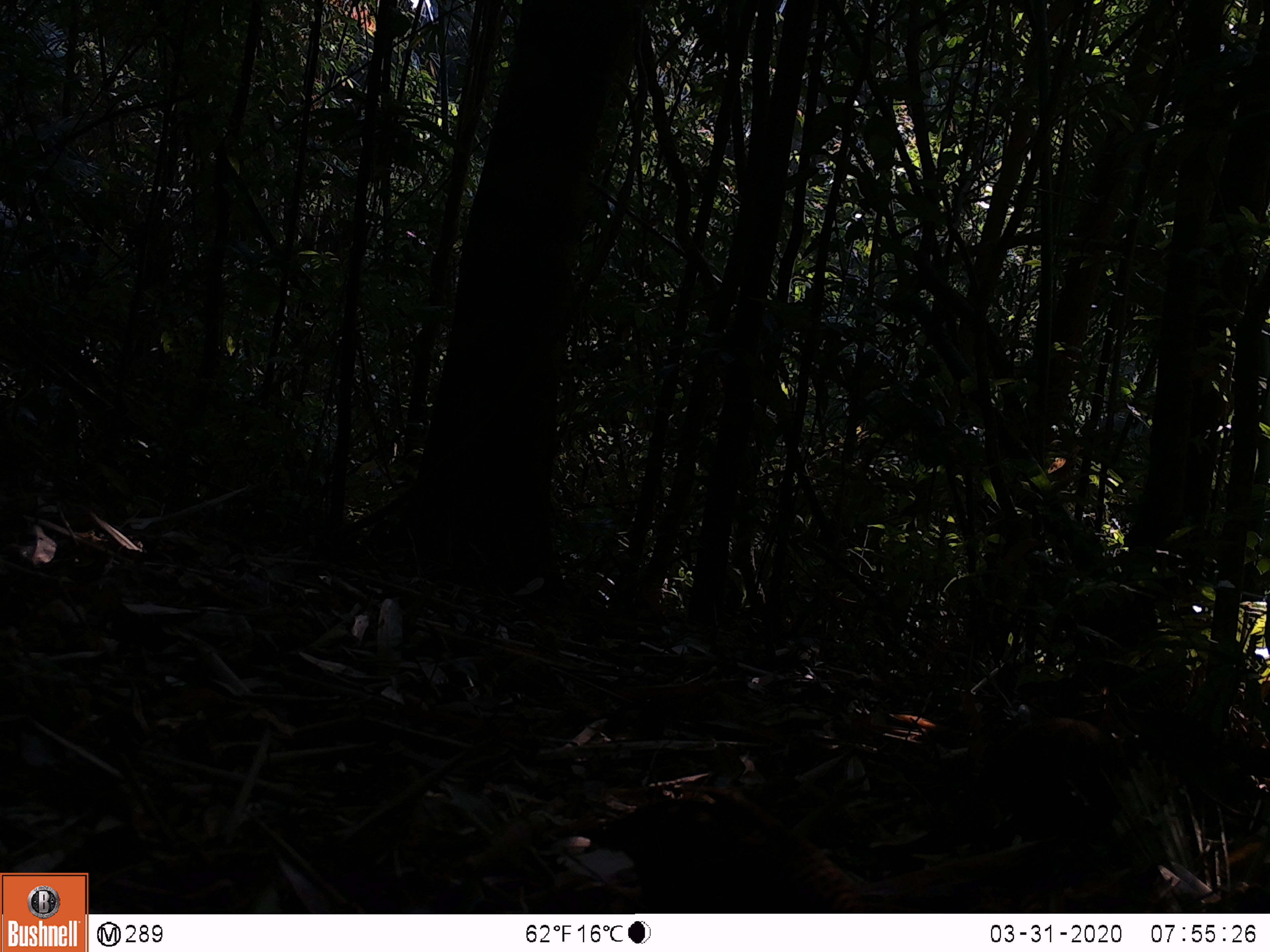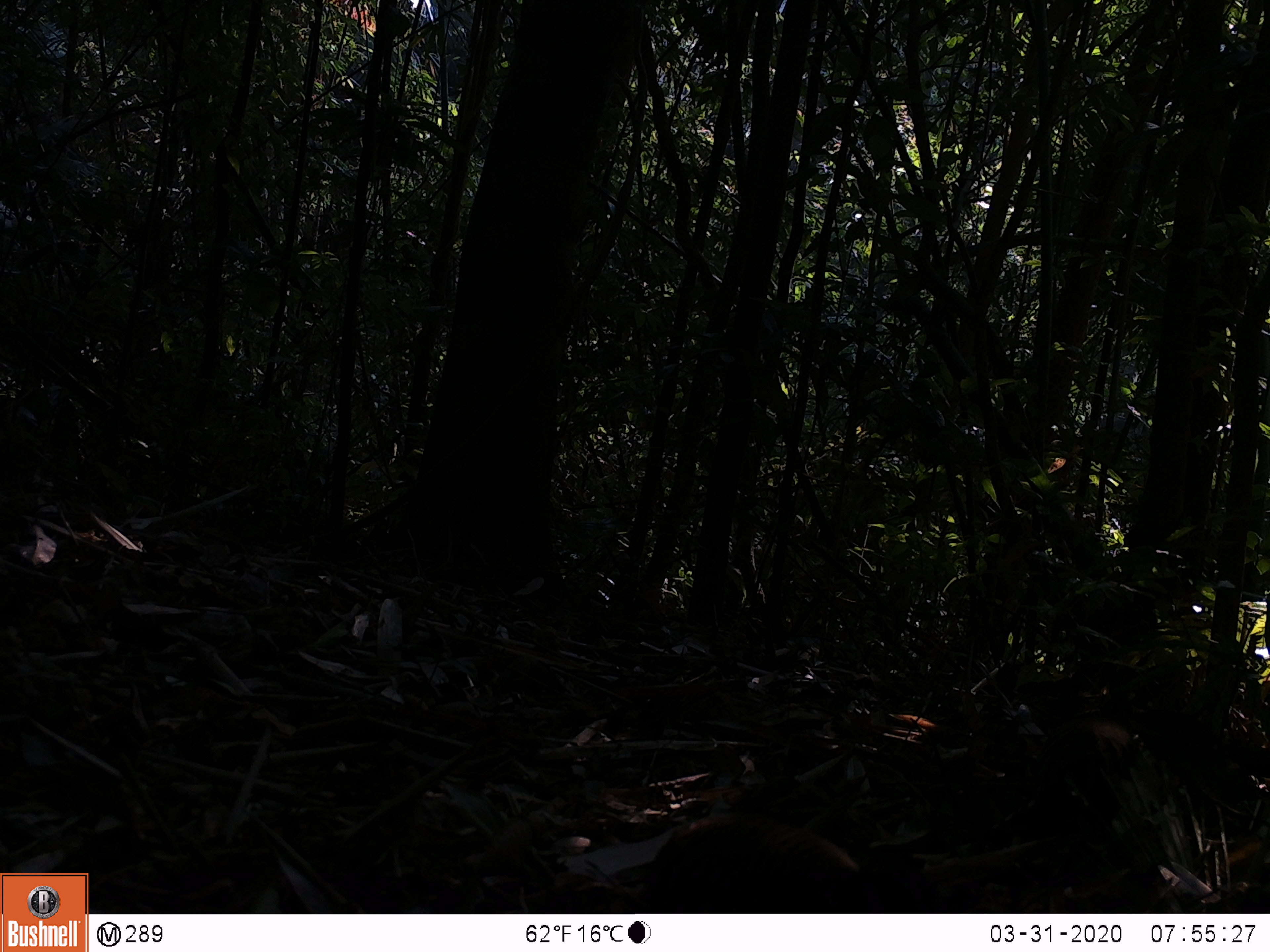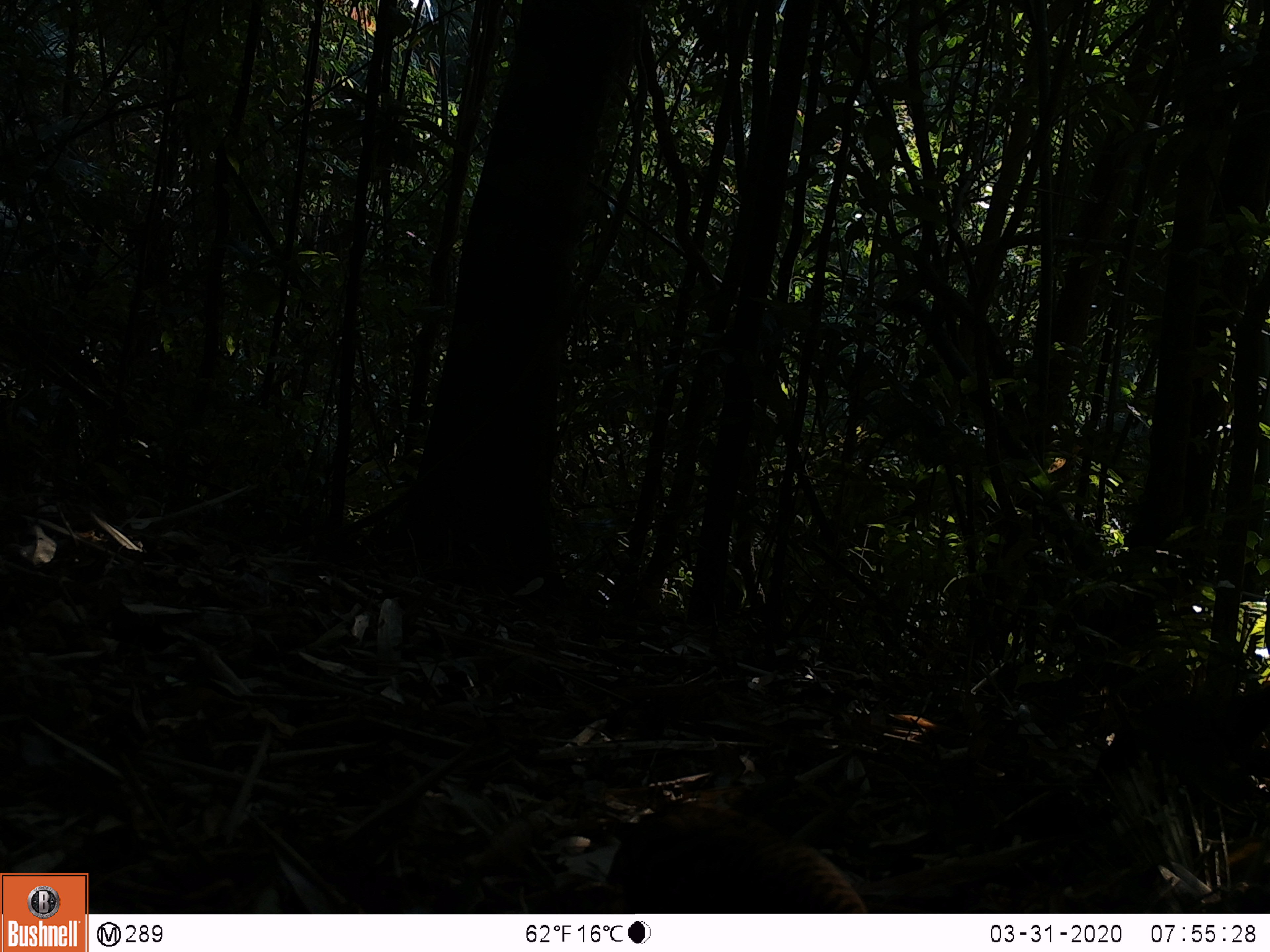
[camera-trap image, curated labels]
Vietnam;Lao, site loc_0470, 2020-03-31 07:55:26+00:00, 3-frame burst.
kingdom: Animalia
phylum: Chordata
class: Aves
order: Galliformes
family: Phasianidae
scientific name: Phasianidae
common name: partridge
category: unidentified partridge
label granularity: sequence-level